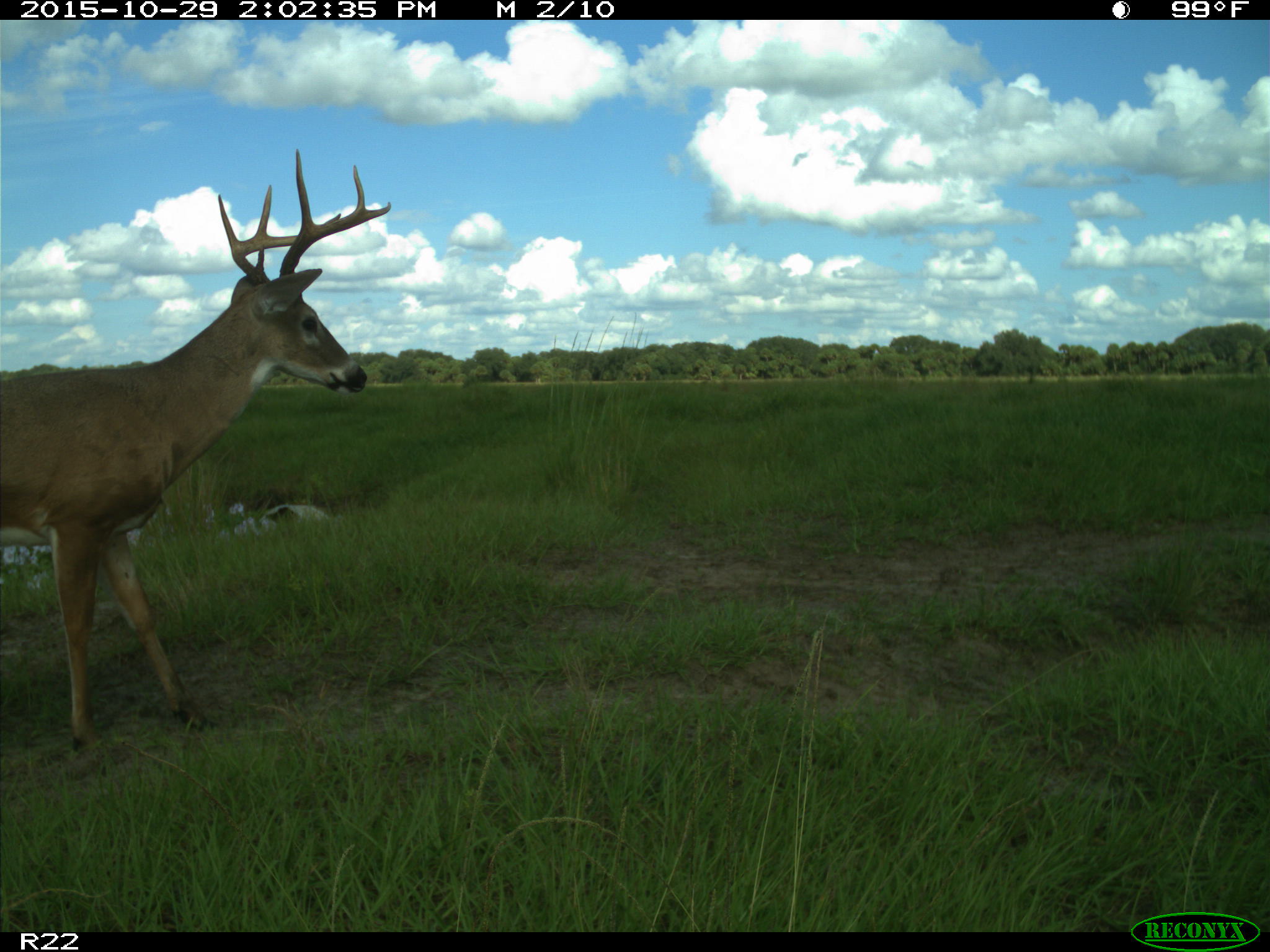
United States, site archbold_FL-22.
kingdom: Animalia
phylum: Chordata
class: Mammalia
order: Artiodactyla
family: Cervidae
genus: Odocoileus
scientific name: Odocoileus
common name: deer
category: unidentified deer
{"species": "unidentified deer (deer) (Odocoileus)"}